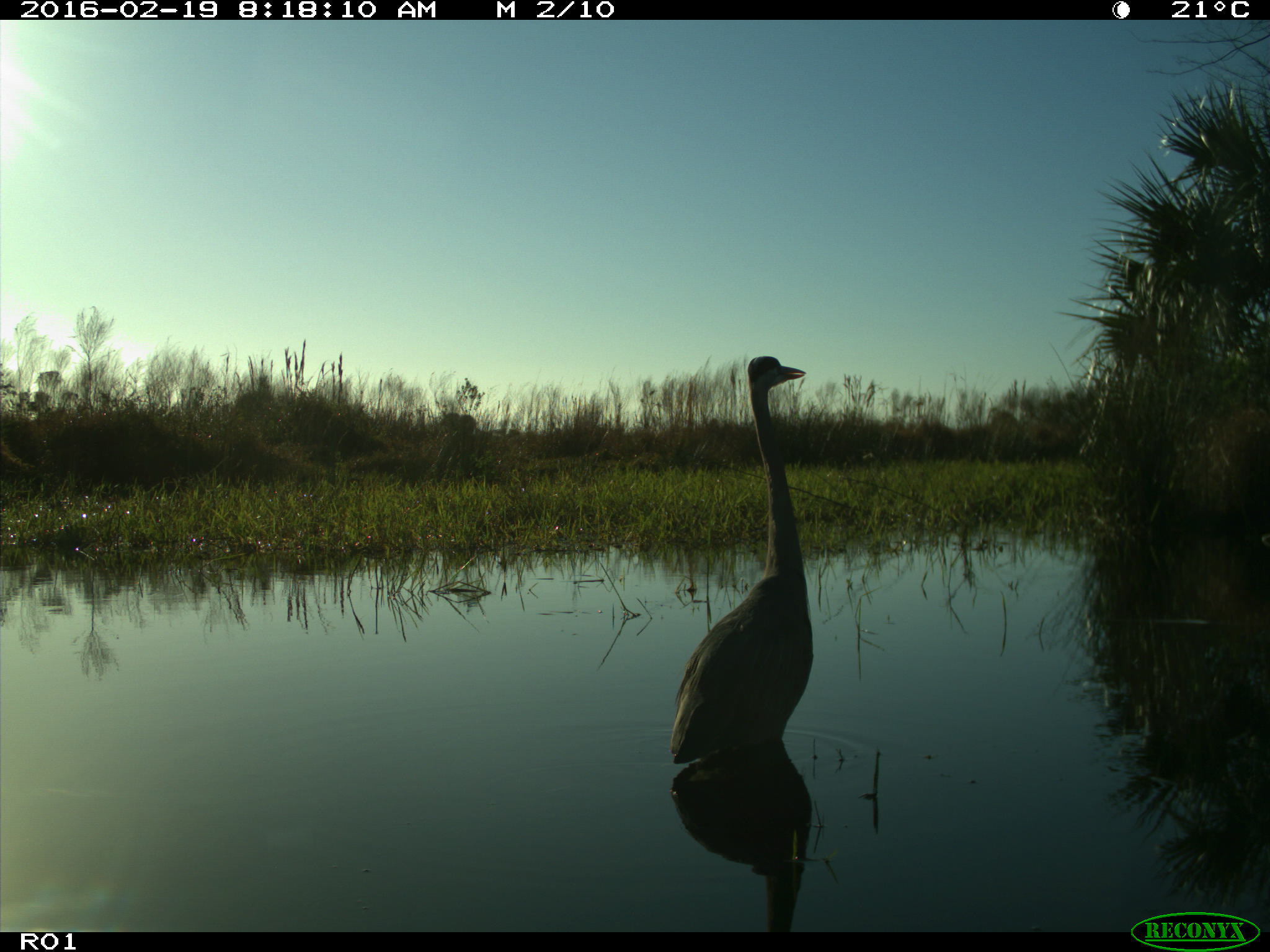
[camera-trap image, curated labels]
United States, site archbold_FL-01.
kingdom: Animalia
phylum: Chordata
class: Aves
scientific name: Aves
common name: birds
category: unidentified bird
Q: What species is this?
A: Unidentified bird (birds) (Aves).